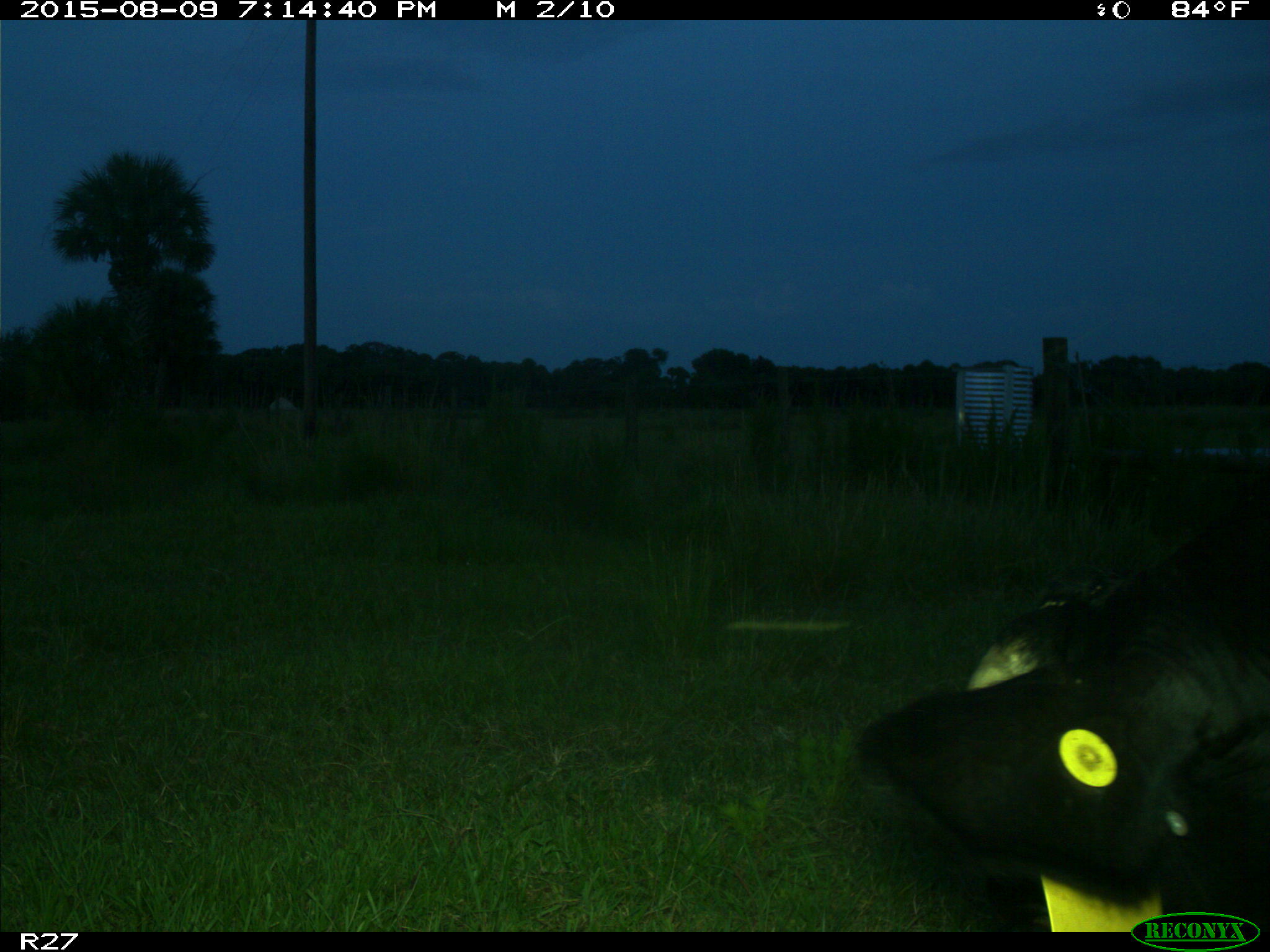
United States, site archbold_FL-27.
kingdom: Animalia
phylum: Chordata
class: Mammalia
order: Artiodactyla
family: Bovidae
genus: Bos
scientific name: Bos taurus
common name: domestic cow